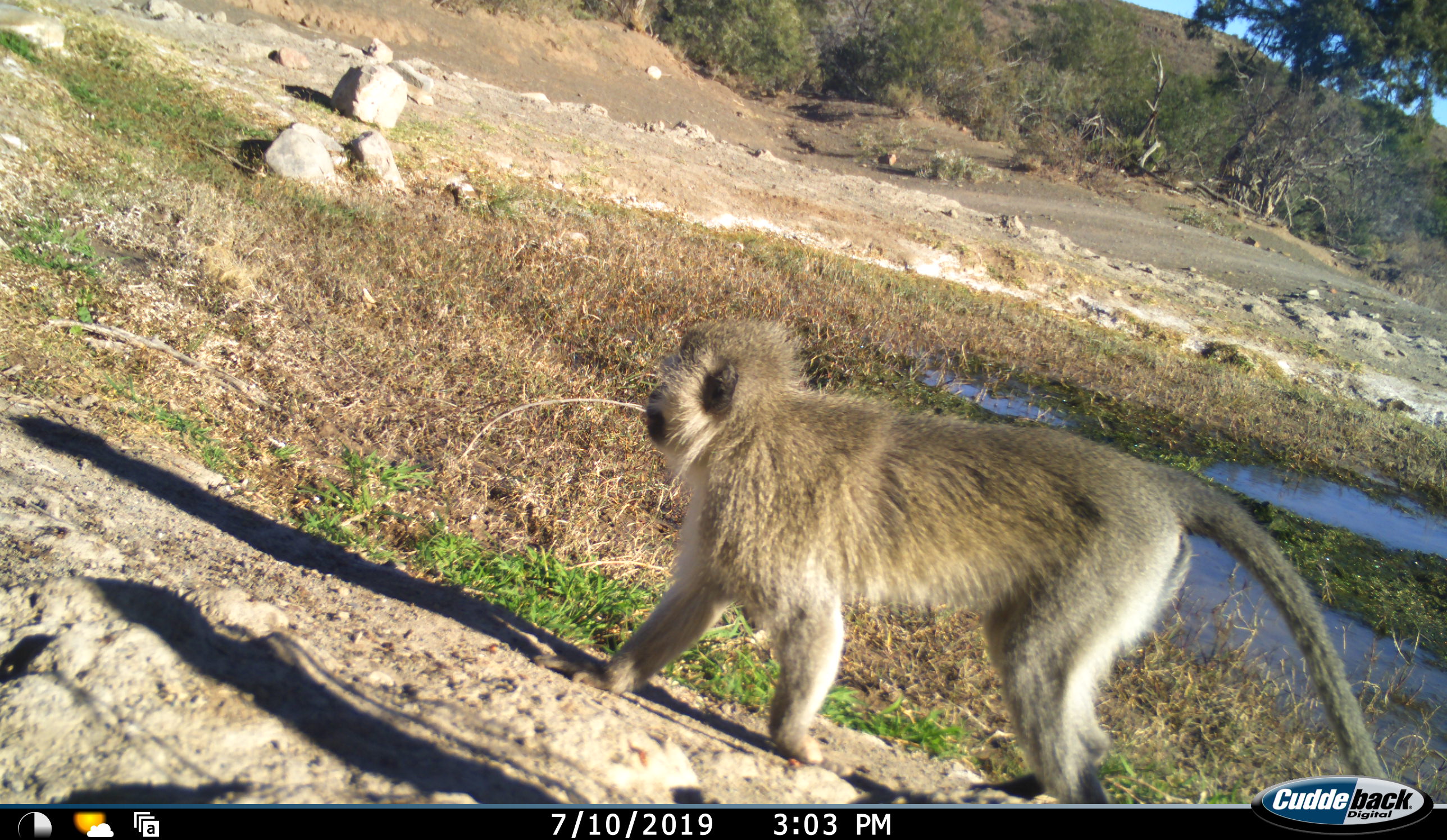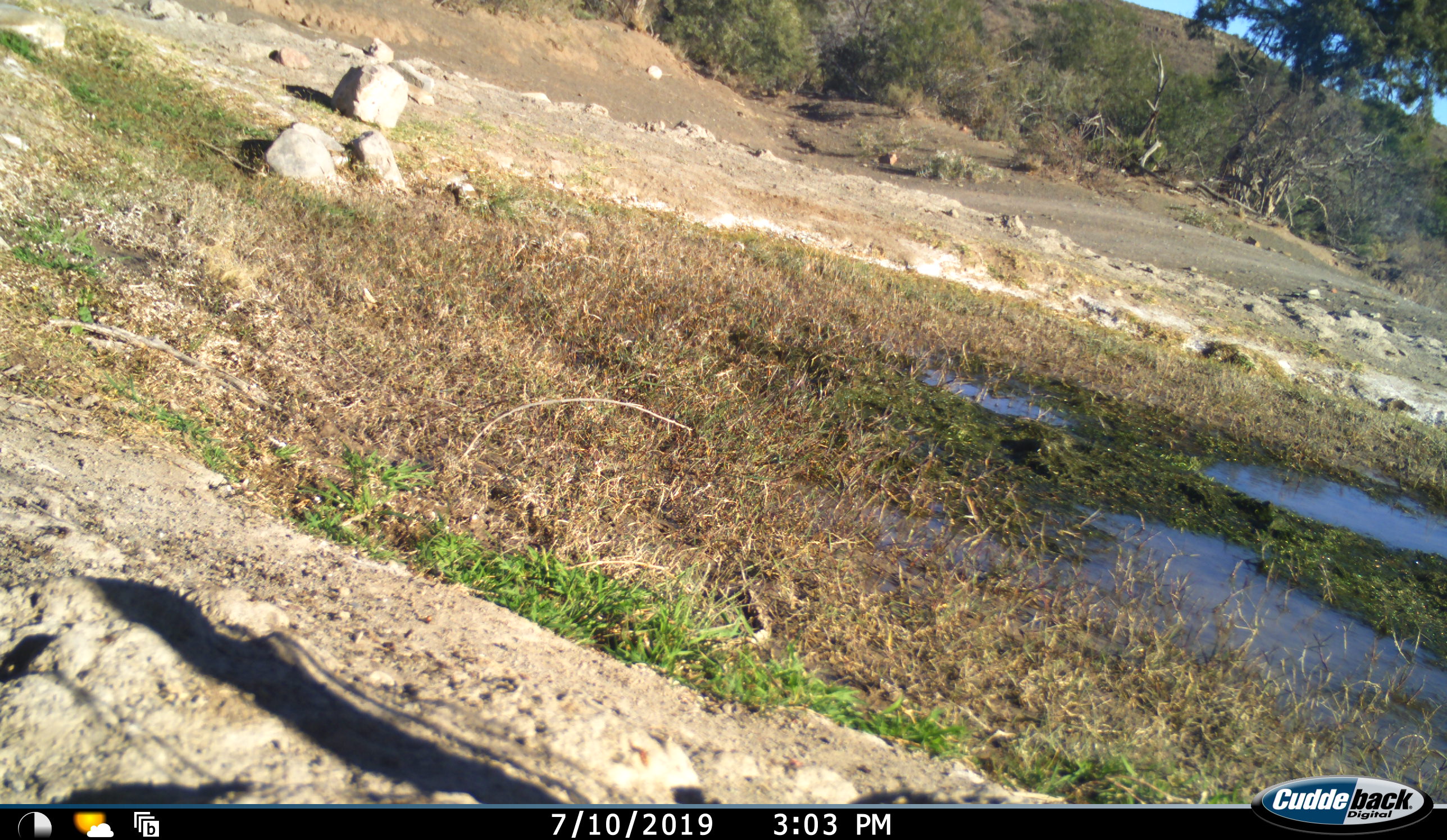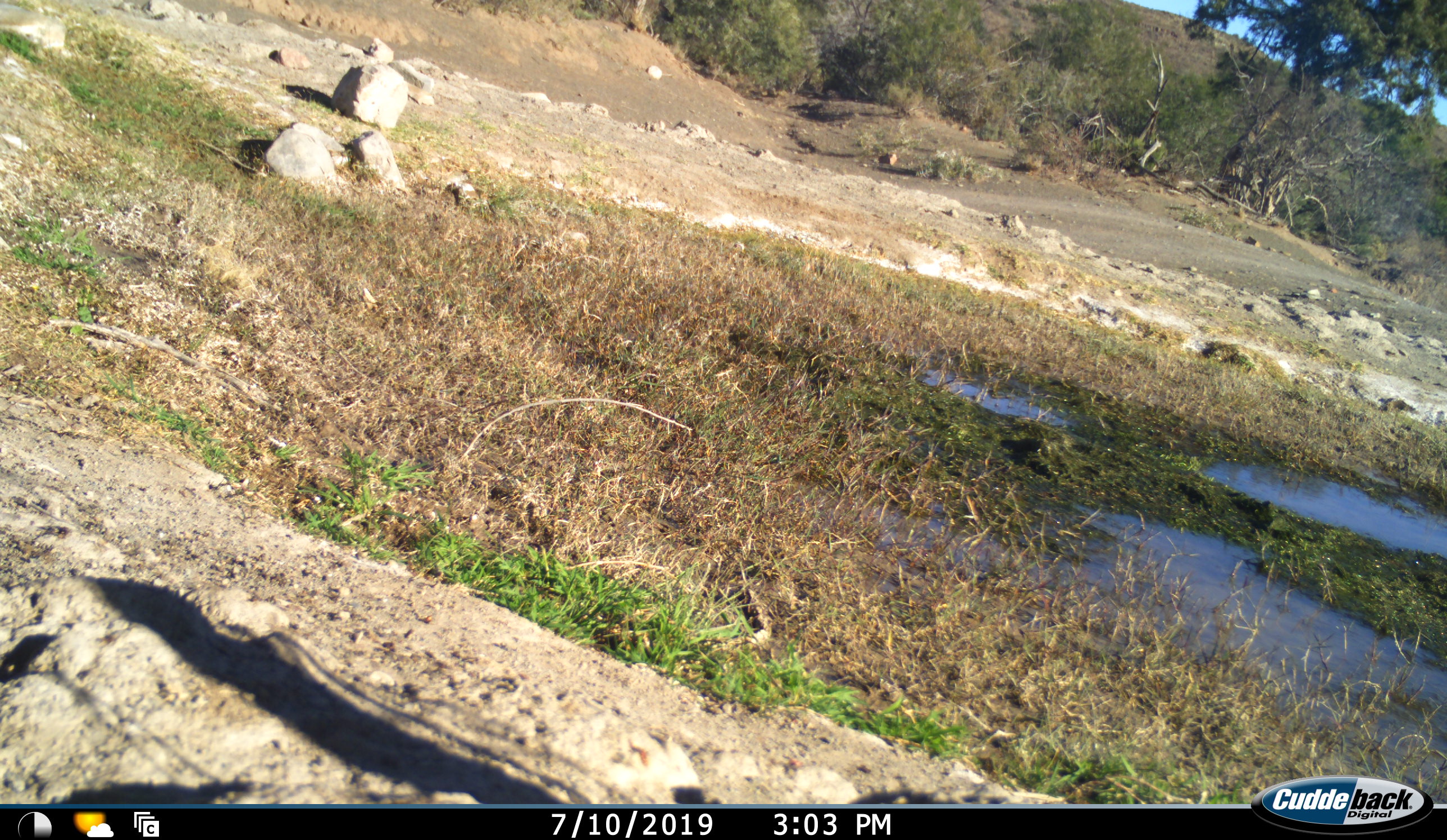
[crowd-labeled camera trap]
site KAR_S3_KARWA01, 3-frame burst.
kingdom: Animalia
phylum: Chordata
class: Mammalia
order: Primates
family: Cercopithecidae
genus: Chlorocebus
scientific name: Chlorocebus pygerythrus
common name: vervet monkey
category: monkeyvervet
Monkeyvervet (vervet monkey) (Chlorocebus pygerythrus), count 1. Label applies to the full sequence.